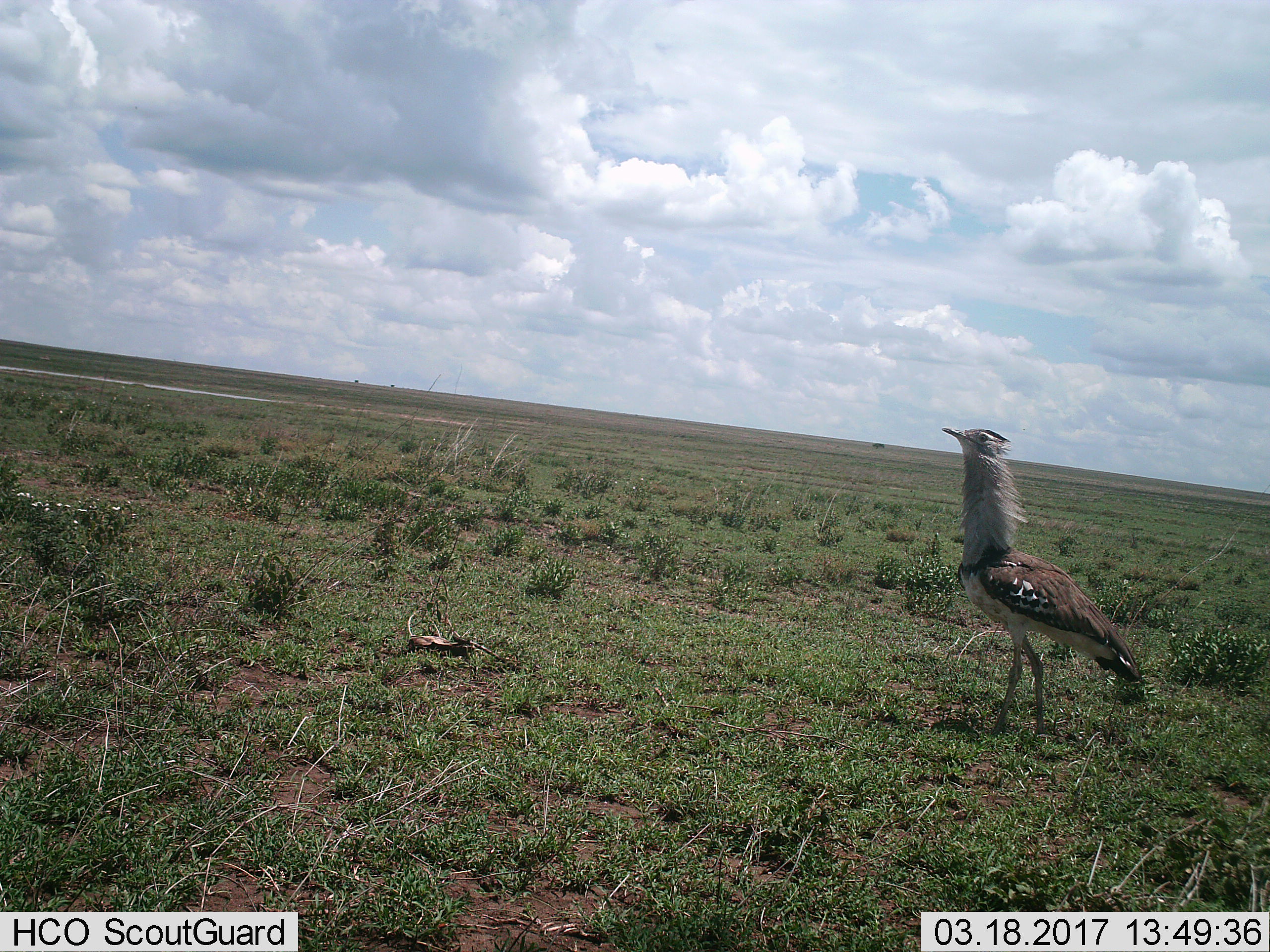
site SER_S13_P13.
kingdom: Animalia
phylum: Chordata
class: Aves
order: Otidiformes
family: Otididae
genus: Ardeotis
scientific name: Ardeotis kori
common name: kori bustard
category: bustardkori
Bustardkori (kori bustard) (Ardeotis kori), count 1. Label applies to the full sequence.